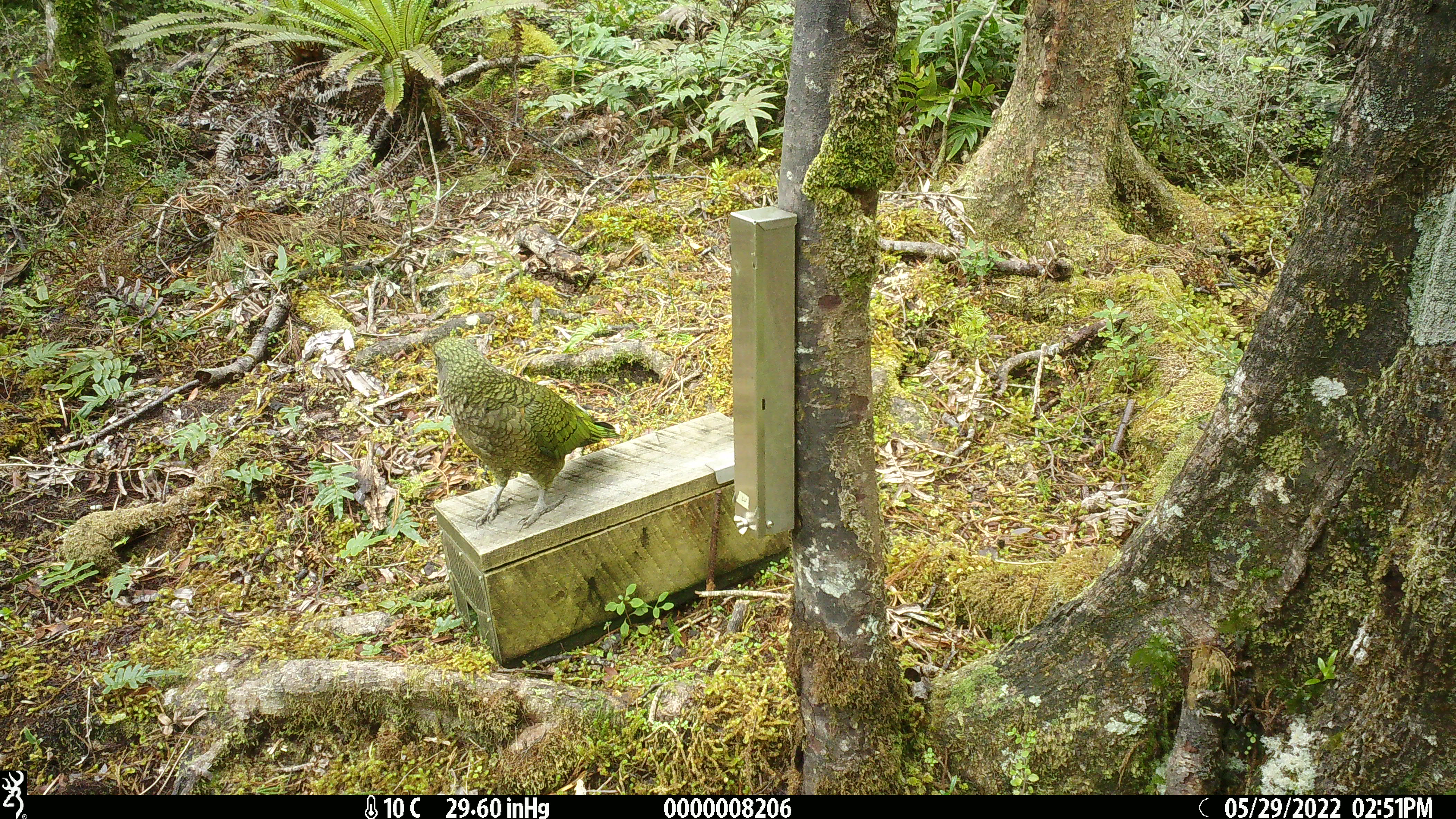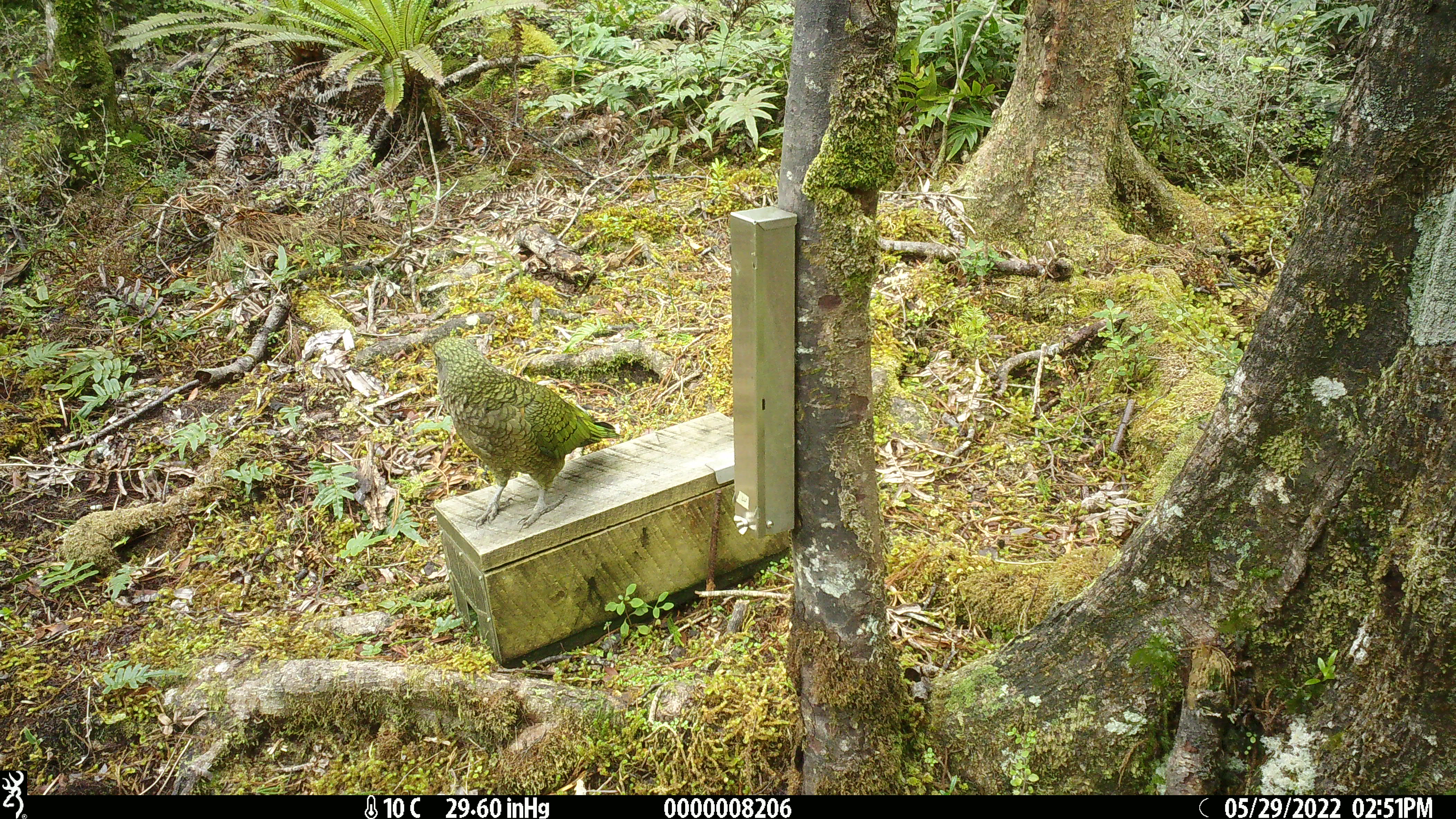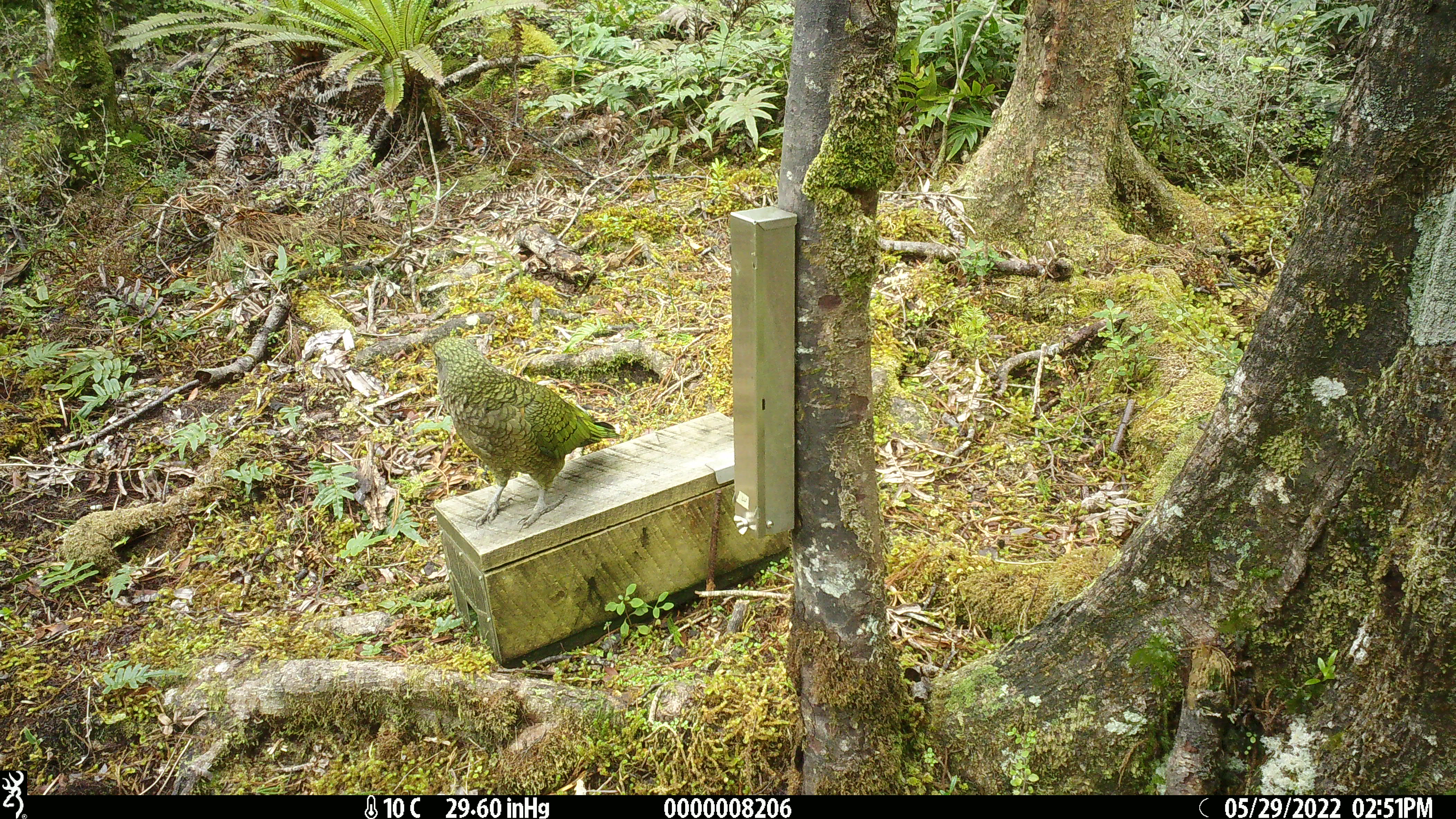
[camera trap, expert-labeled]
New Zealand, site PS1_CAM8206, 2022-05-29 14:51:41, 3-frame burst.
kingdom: Animalia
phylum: Chordata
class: Aves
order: Psittaciformes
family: Strigopidae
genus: Nestor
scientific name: Nestor notabilis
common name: kea